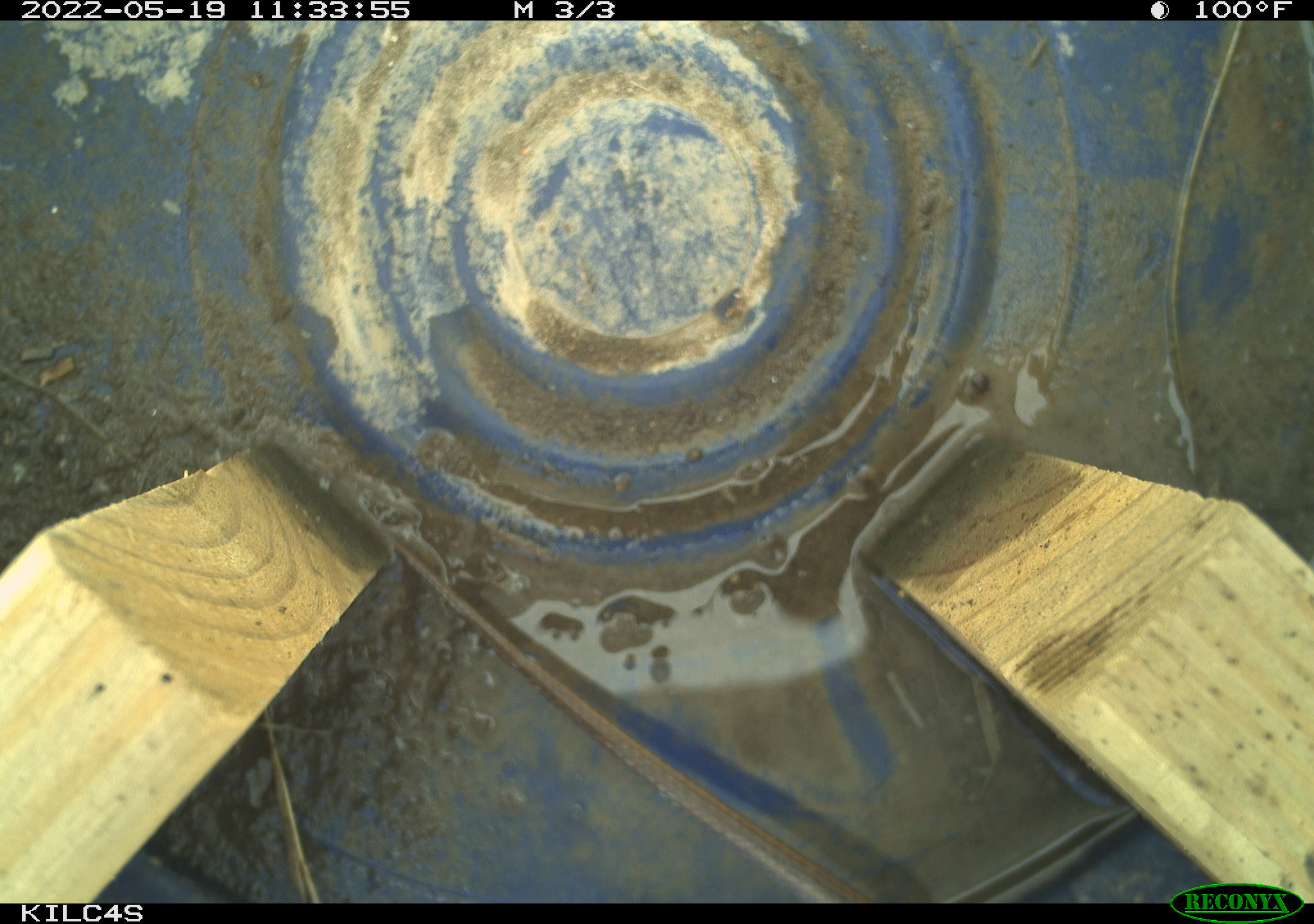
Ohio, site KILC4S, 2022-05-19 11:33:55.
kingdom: Animalia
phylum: Chordata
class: Reptilia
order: Squamata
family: Colubridae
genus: Thamnophis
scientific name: Thamnophis sirtalis sirtalis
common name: eastern gartersnake